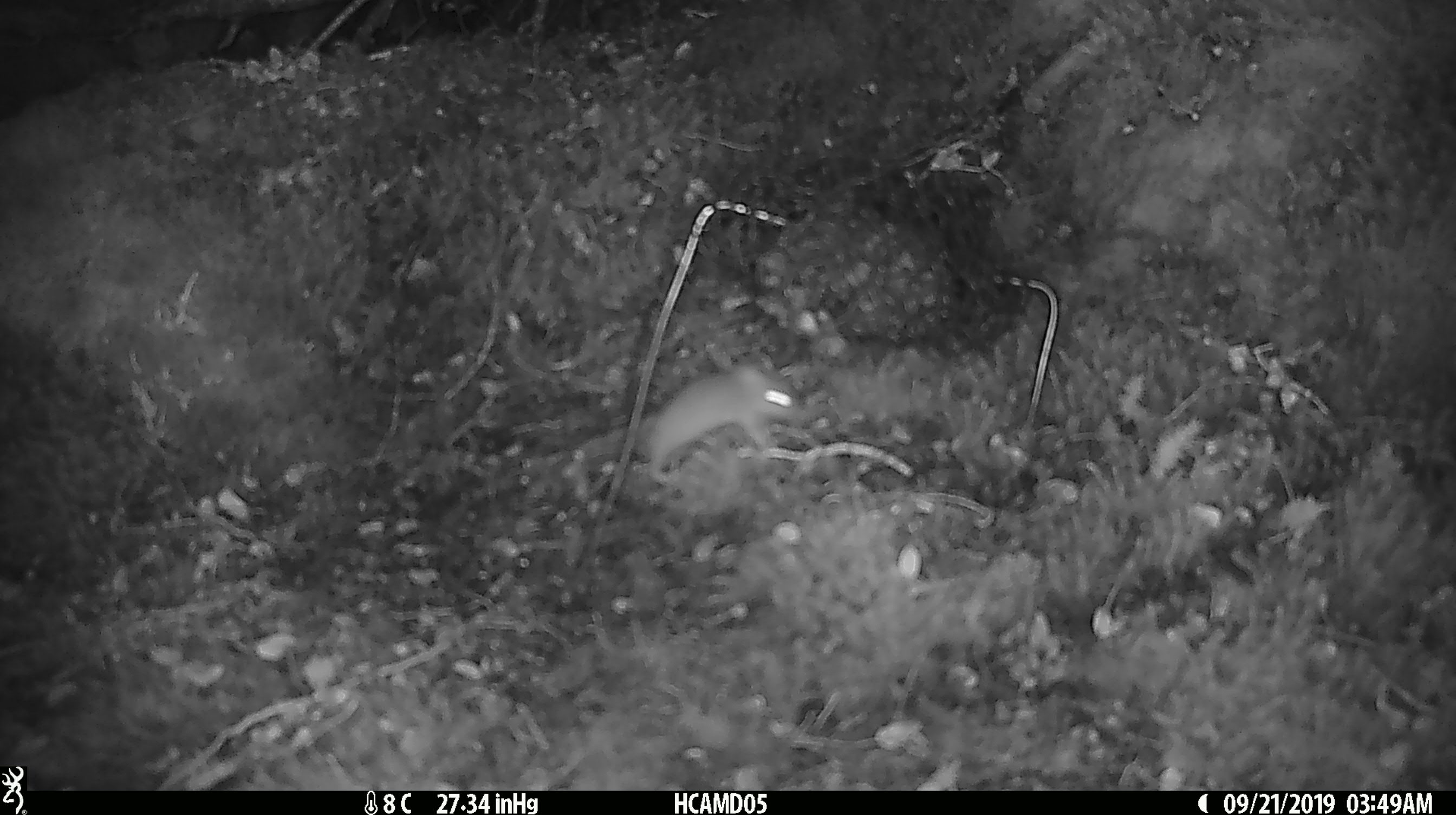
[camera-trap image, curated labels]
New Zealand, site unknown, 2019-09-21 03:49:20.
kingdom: Animalia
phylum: Chordata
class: Mammalia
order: Rodentia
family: Muridae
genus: Mus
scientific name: Mus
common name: mouse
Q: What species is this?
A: Mouse (Mus).